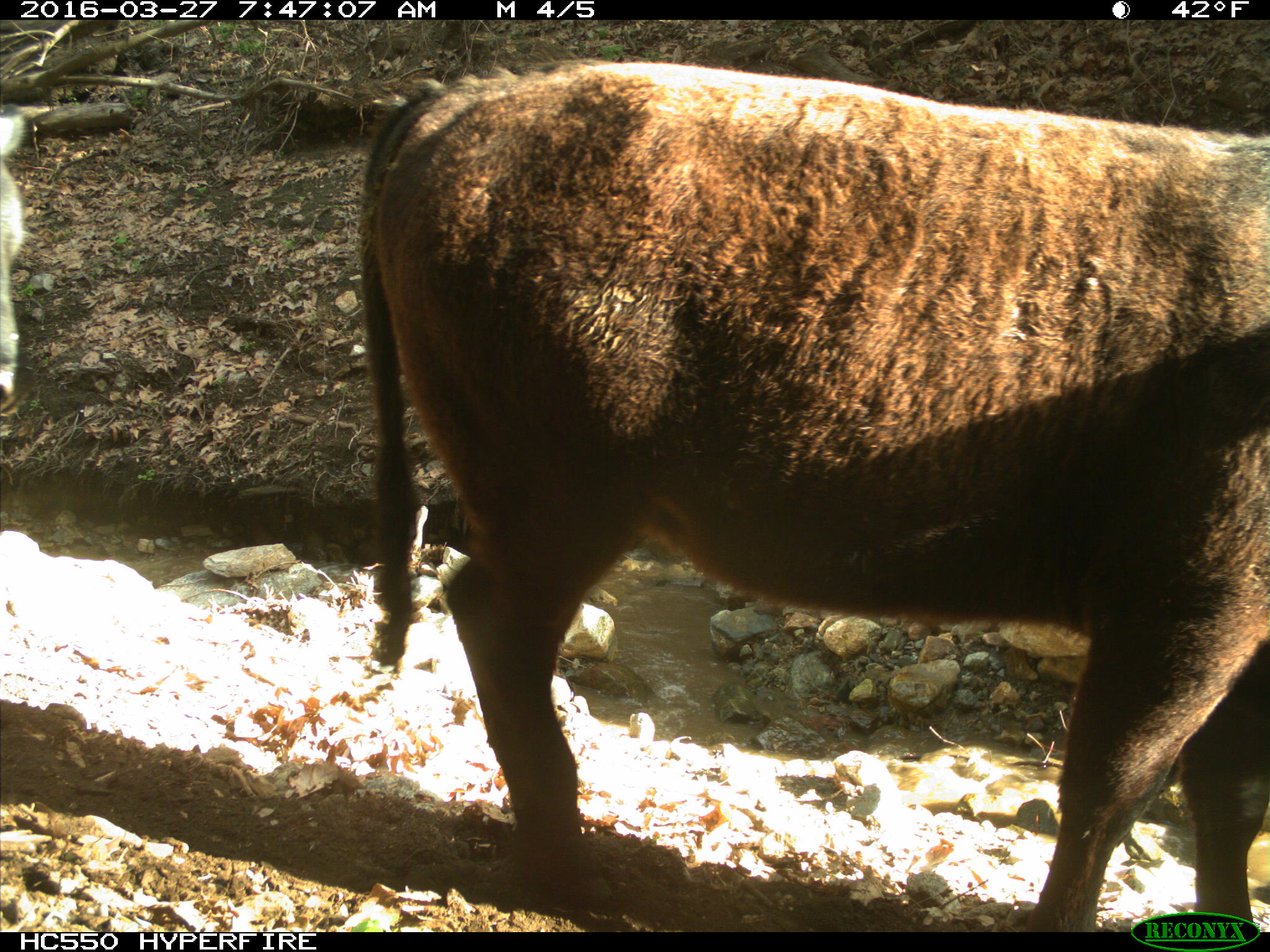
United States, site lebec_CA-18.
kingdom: Animalia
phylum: Chordata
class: Mammalia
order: Artiodactyla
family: Bovidae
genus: Bos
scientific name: Bos taurus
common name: domestic cow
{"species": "Bos taurus (domestic cow)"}